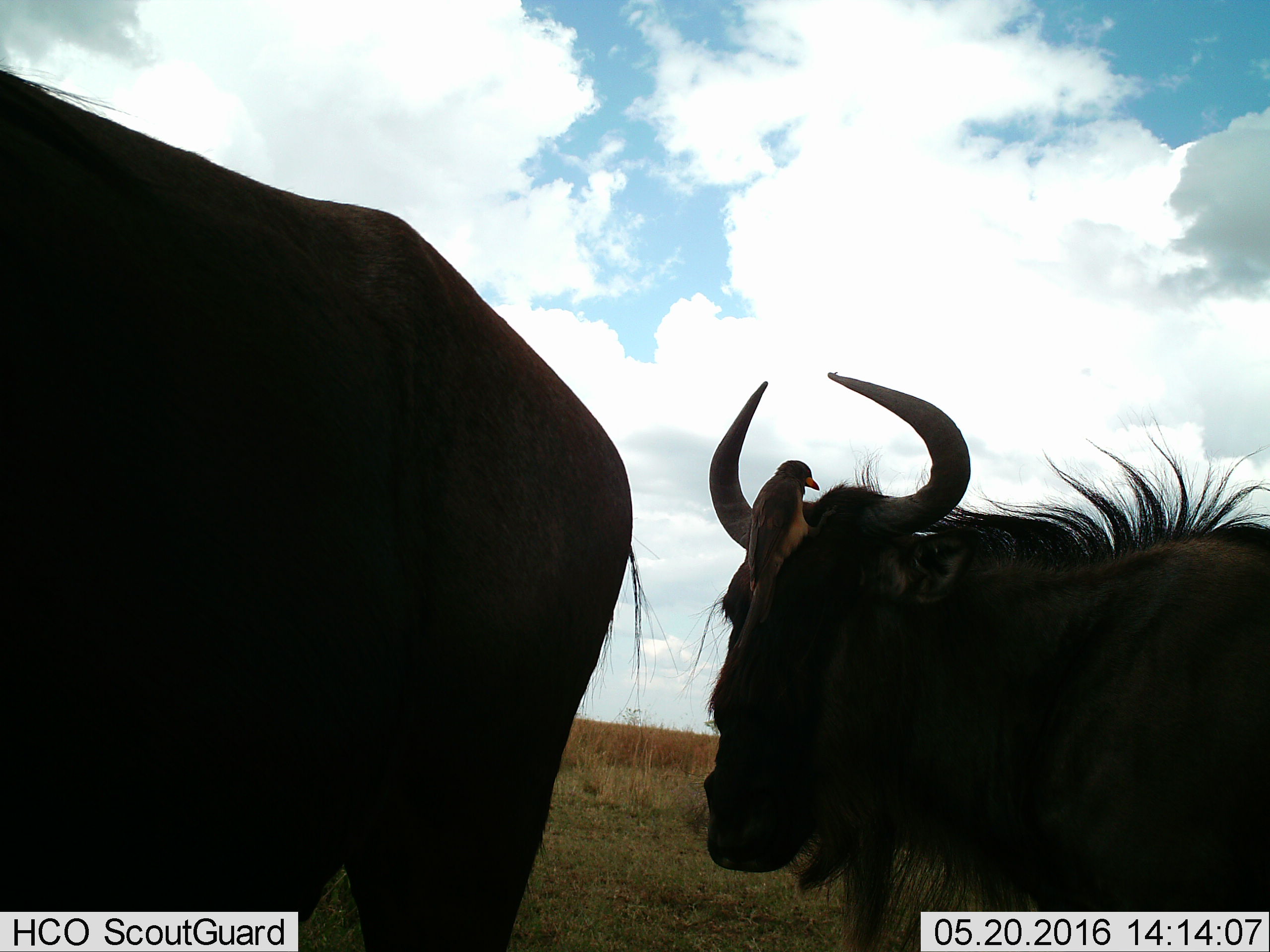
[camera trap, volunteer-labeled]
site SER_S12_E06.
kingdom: Animalia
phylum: Chordata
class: Aves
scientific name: Aves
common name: bird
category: birdother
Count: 1.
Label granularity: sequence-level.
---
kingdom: Animalia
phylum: Chordata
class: Mammalia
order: Artiodactyla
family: Bovidae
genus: Connochaetes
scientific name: Connochaetes taurinus taurinus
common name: blue wildebeest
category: wildebeestblue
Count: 2.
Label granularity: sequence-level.